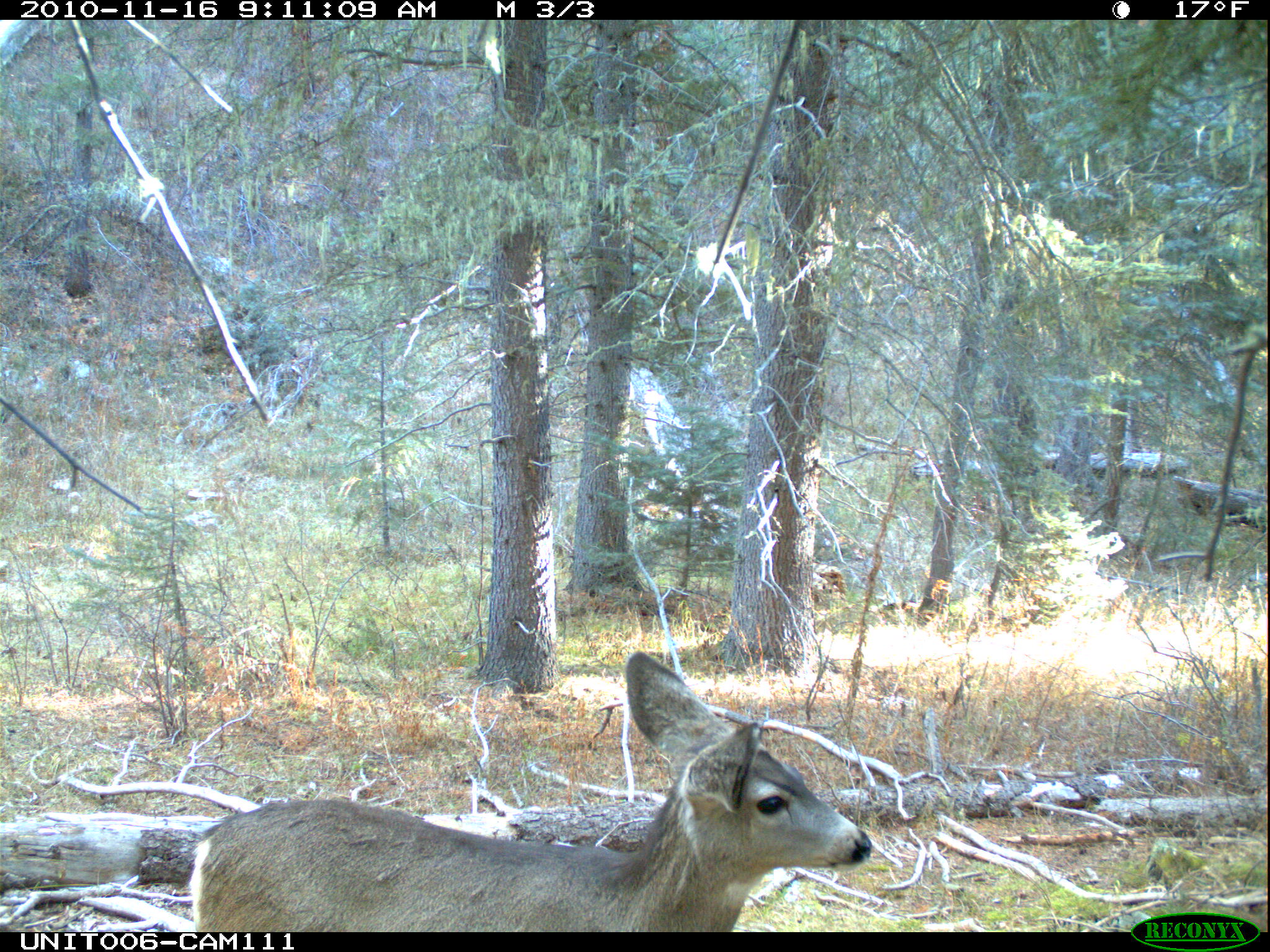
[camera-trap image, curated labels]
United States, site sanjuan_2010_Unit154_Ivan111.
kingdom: Animalia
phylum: Chordata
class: Mammalia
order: Artiodactyla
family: Cervidae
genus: Odocoileus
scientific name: Odocoileus hemionus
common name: mule deer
Odocoileus hemionus (mule deer).